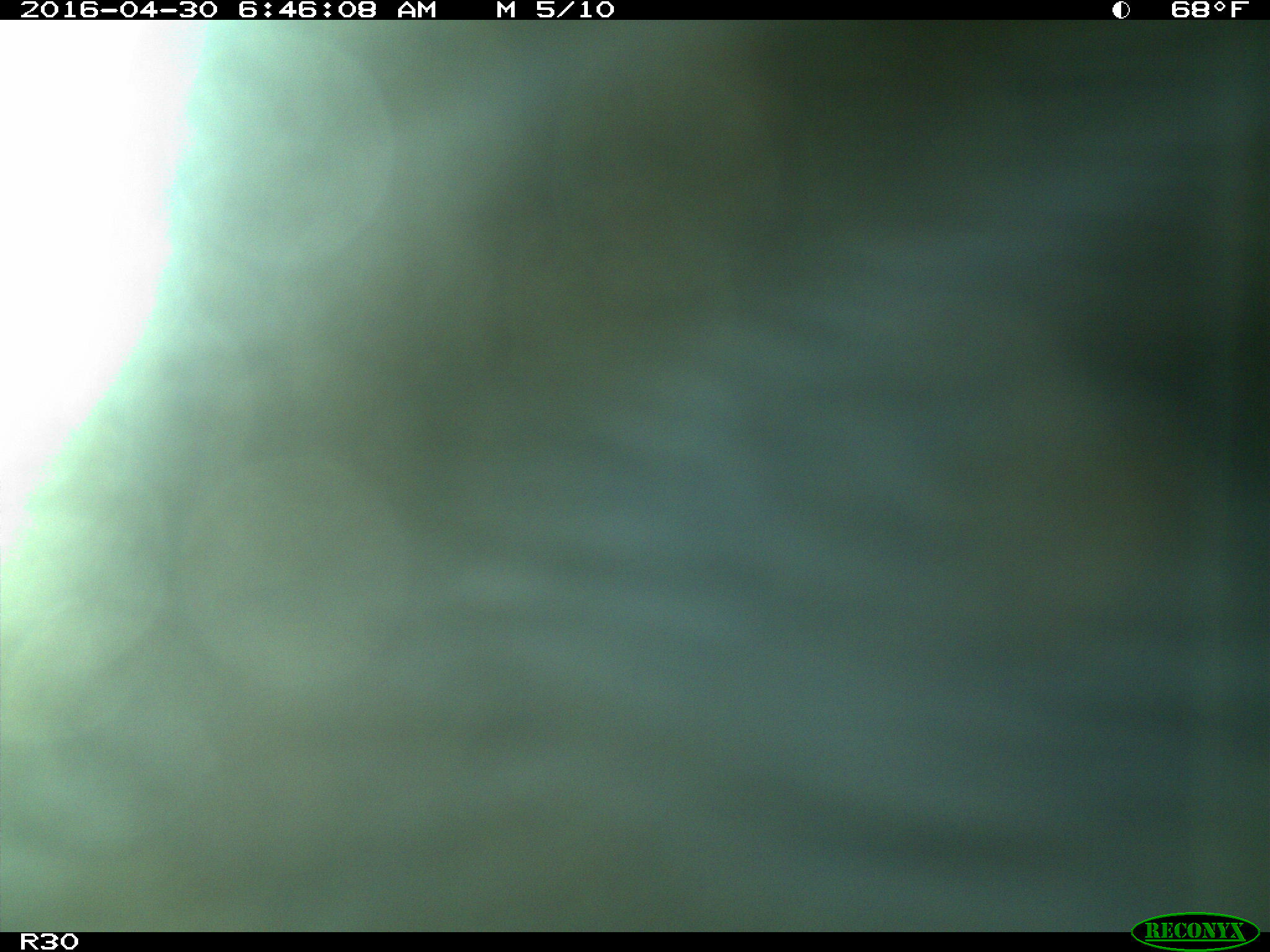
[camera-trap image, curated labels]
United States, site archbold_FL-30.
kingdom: Animalia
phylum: Chordata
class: Mammalia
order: Artiodactyla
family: Bovidae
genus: Bos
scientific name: Bos taurus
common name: domestic cow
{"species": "Bos taurus (domestic cow)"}